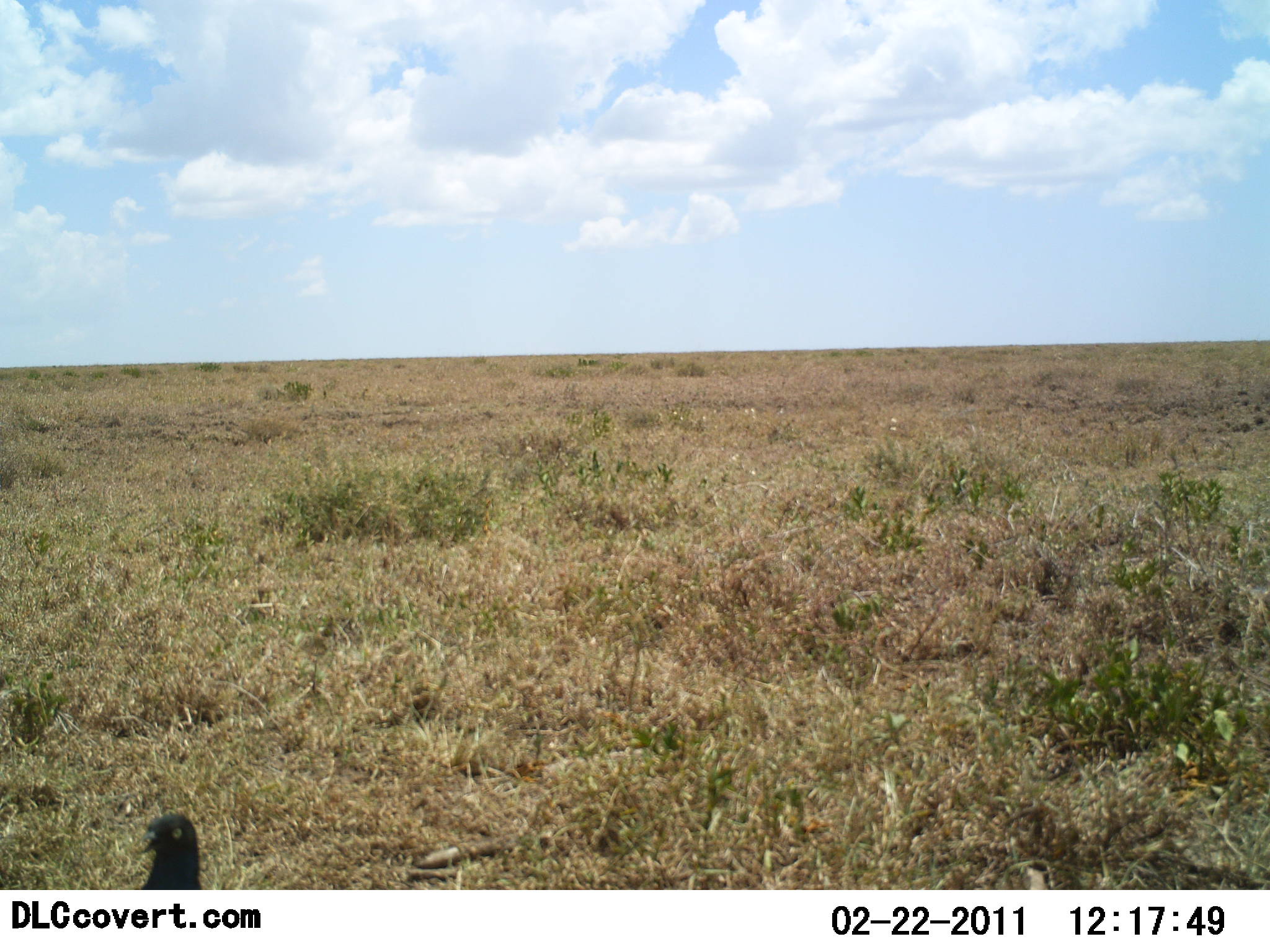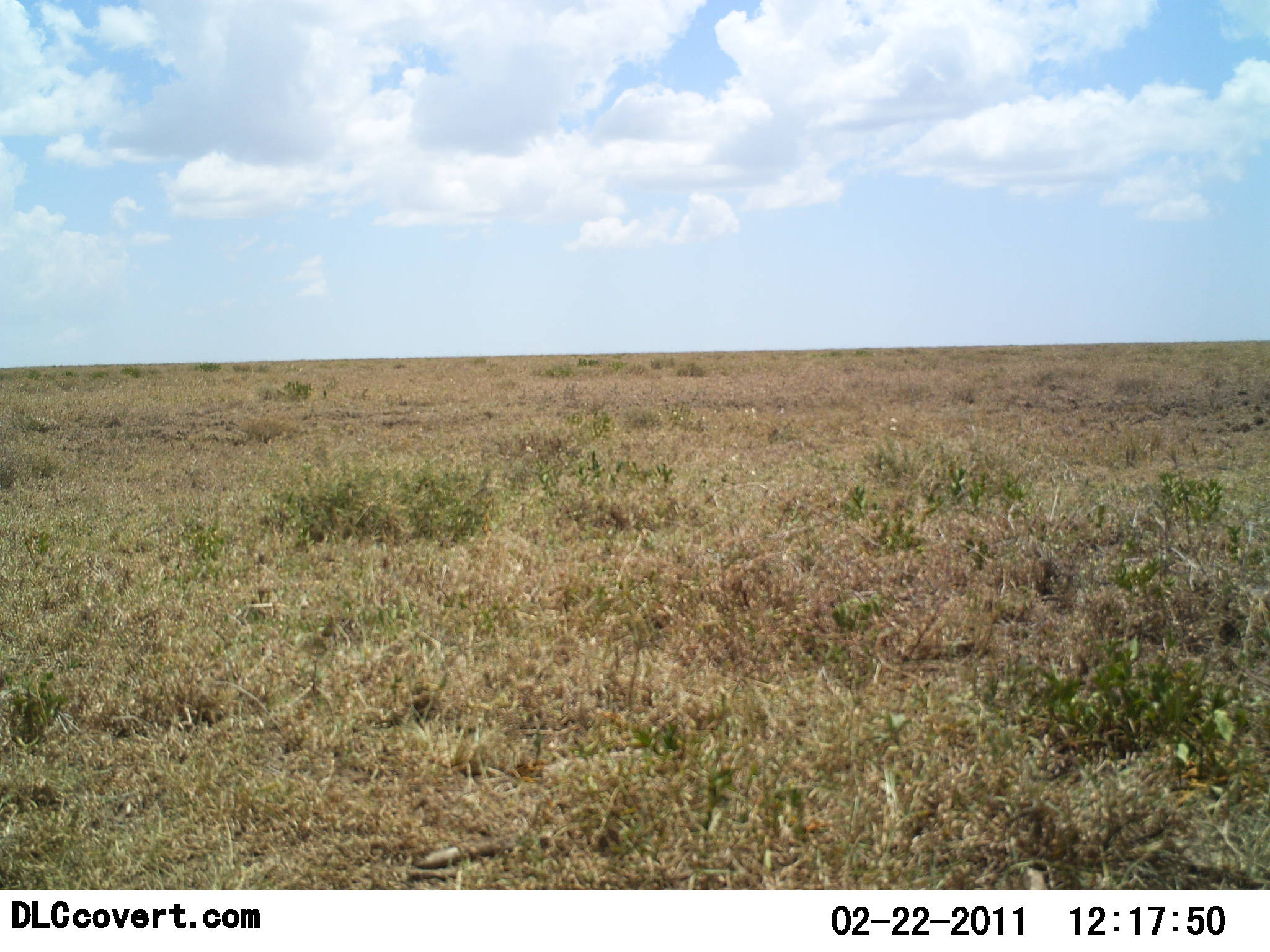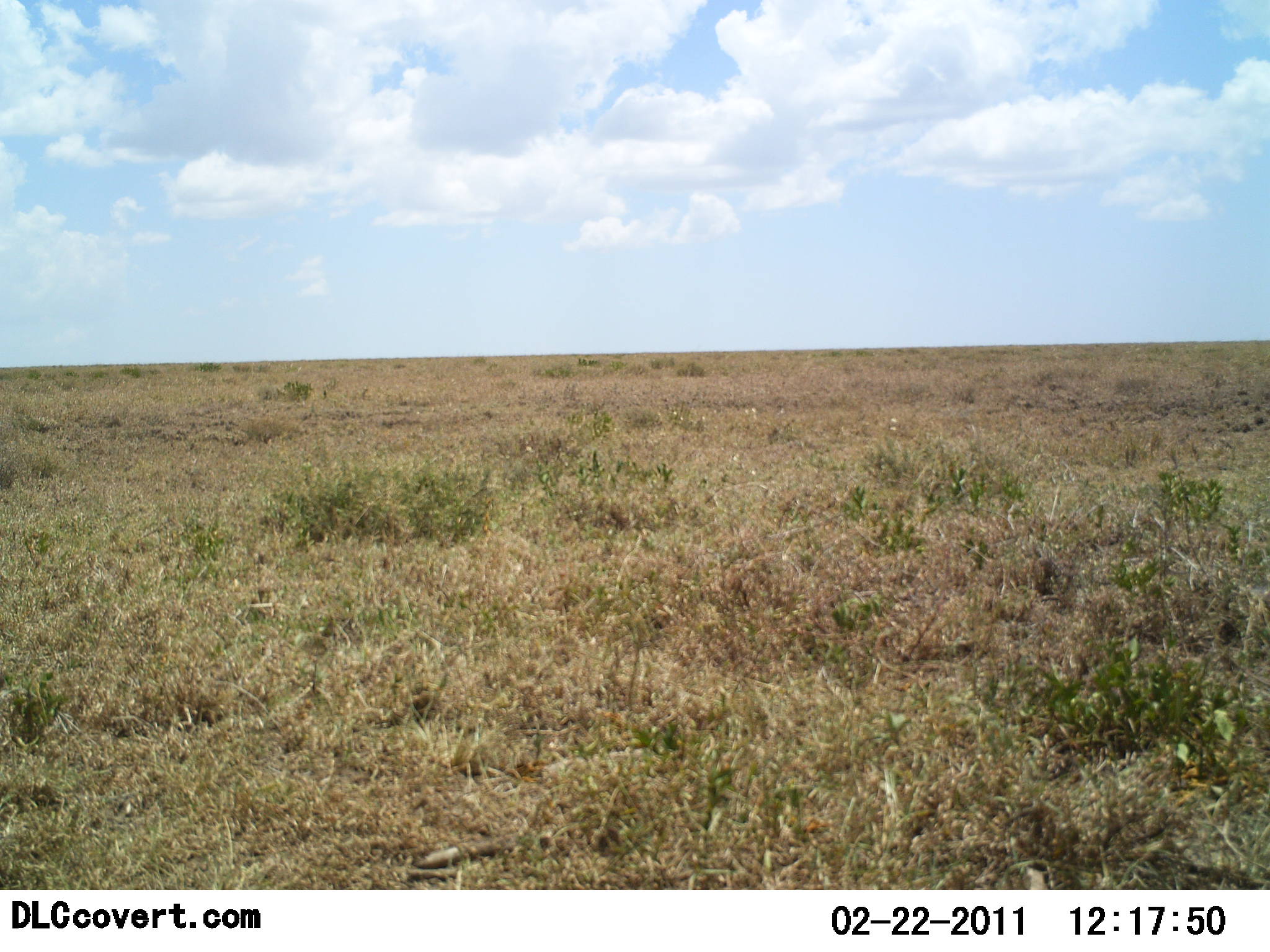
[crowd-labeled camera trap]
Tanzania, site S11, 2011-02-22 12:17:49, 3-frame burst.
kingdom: Animalia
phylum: Chordata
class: Aves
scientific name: Aves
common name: bird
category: otherbird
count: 1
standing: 64%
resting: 0%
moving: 27%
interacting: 9%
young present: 0%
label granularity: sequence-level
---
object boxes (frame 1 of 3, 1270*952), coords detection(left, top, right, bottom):
animal: detection(134, 813, 203, 890)